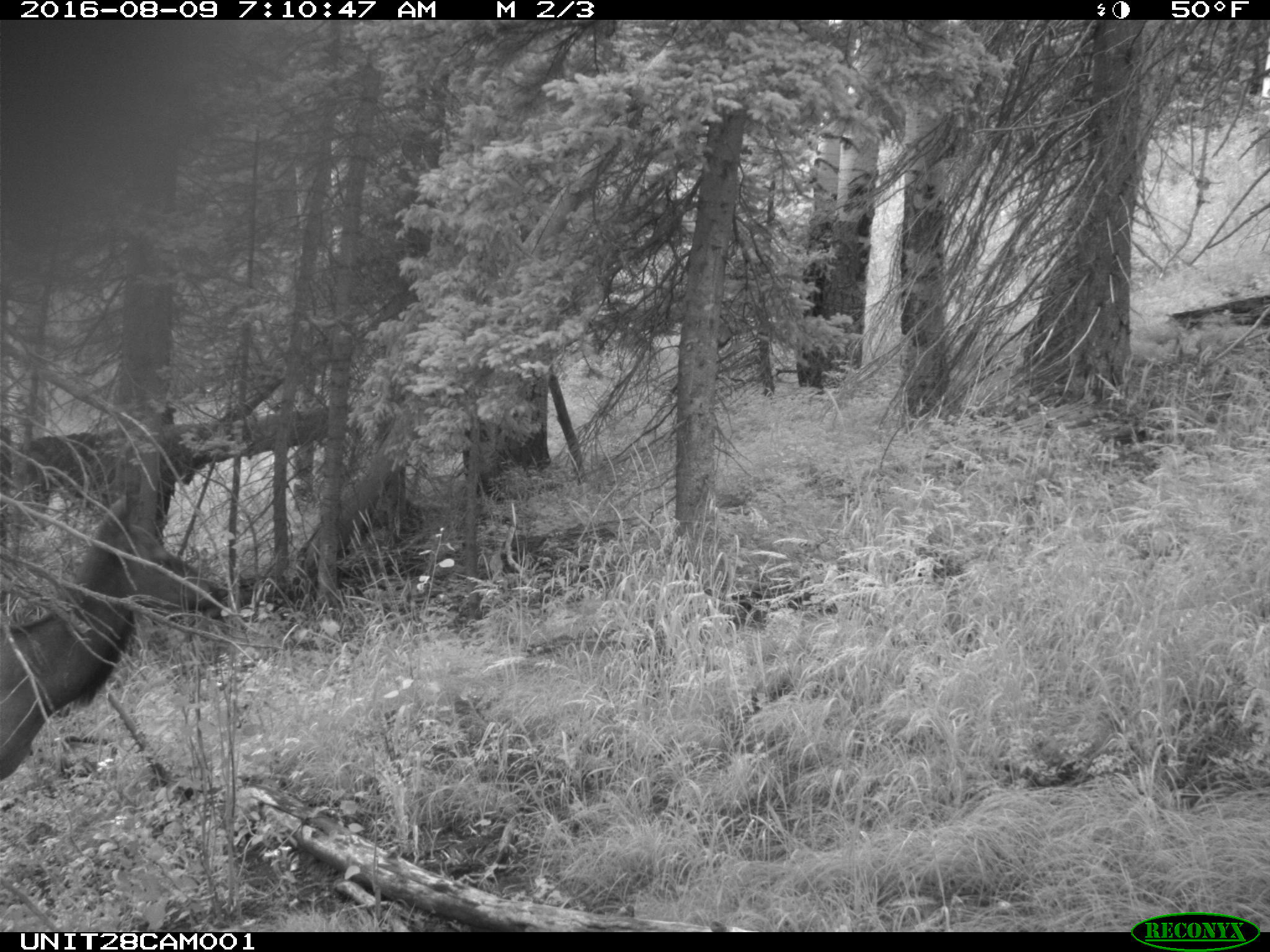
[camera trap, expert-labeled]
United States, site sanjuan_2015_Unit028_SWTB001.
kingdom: Animalia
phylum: Chordata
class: Mammalia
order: Artiodactyla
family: Cervidae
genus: Cervus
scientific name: Cervus elaphus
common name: red deer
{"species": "Cervus elaphus (red deer)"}